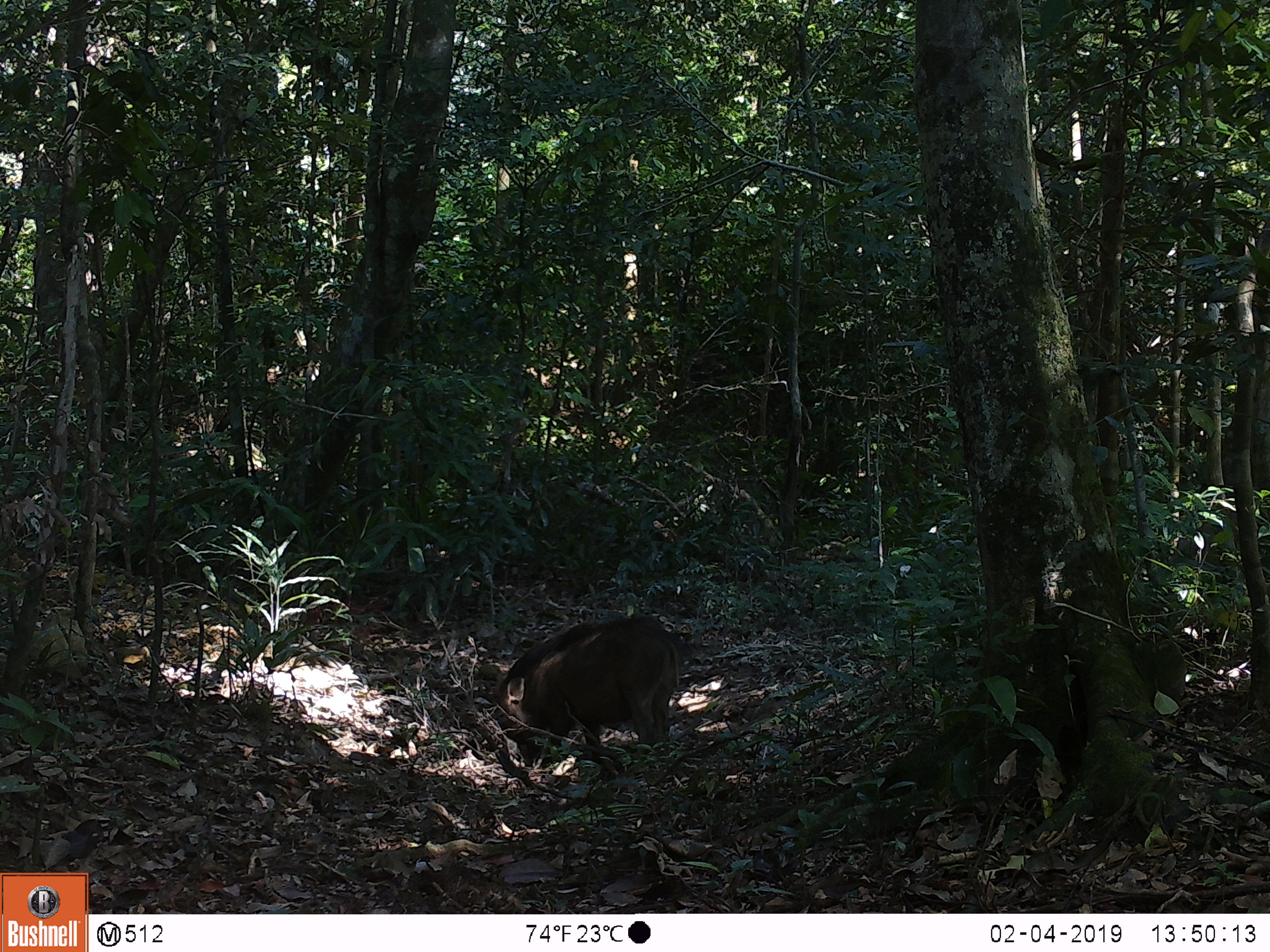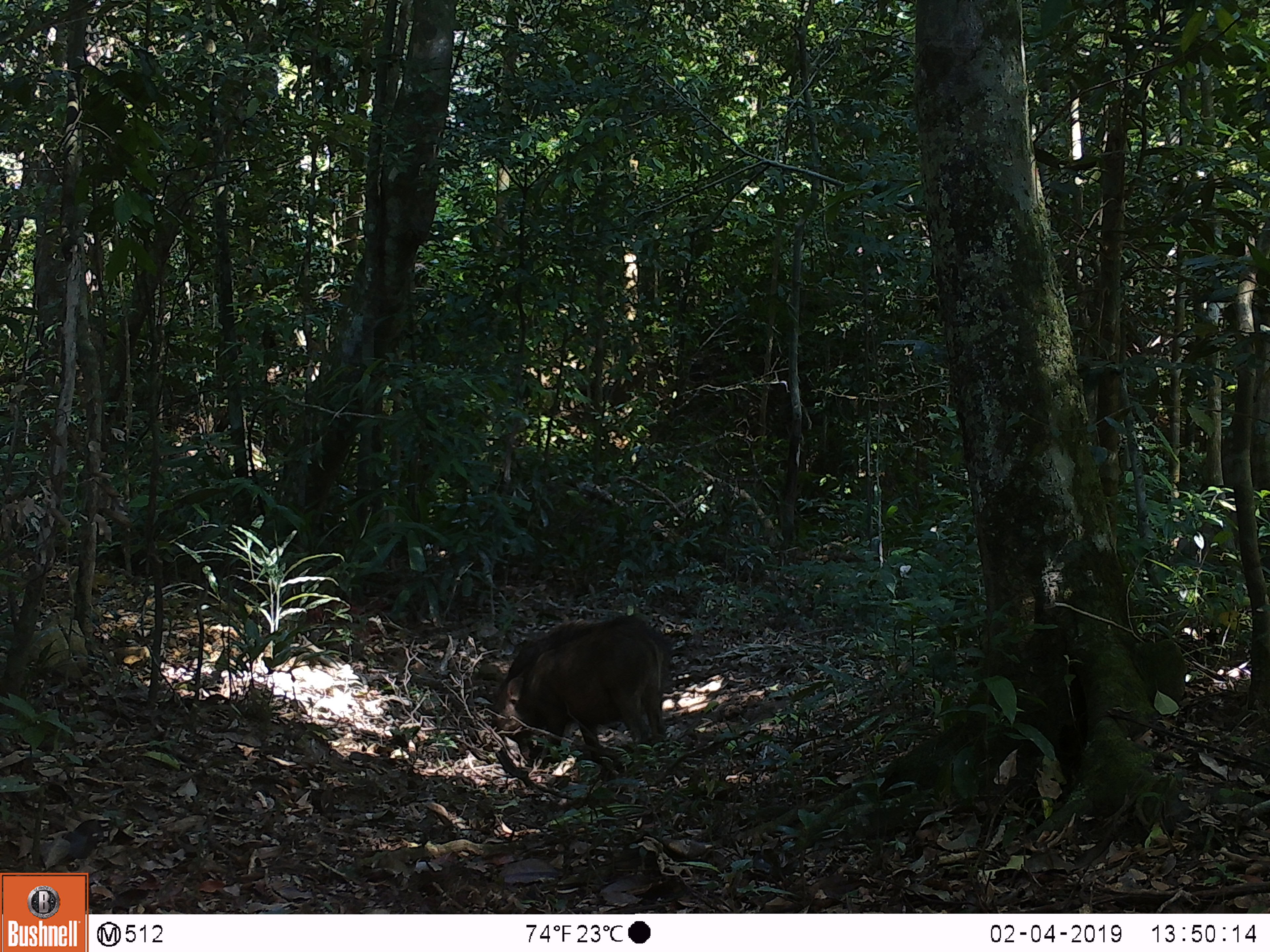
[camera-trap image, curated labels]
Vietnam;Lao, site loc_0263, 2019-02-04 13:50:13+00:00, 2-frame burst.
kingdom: Animalia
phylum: Chordata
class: Mammalia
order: Artiodactyla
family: Suidae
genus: Sus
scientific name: Sus scrofa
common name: eurasian wild pig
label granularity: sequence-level